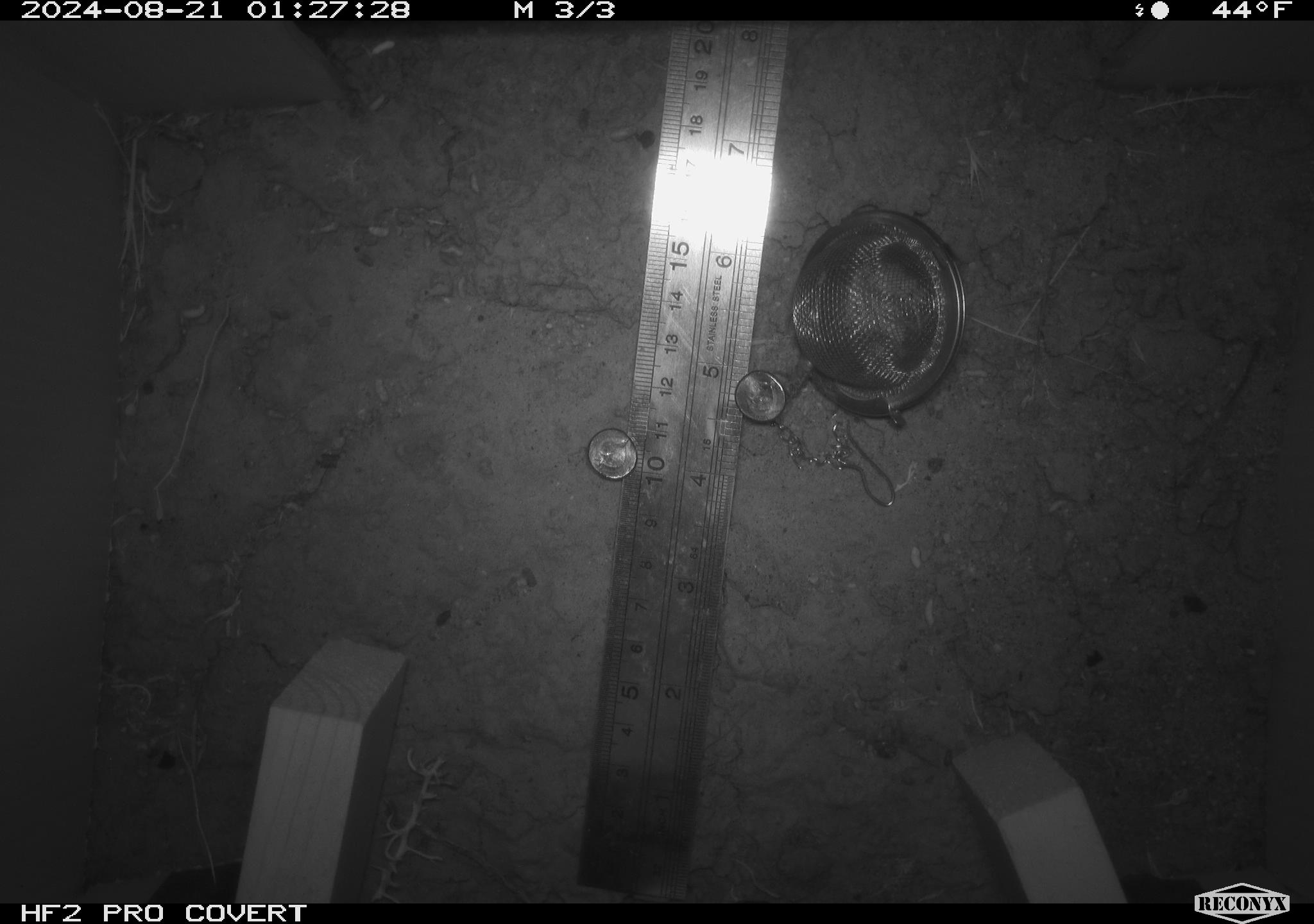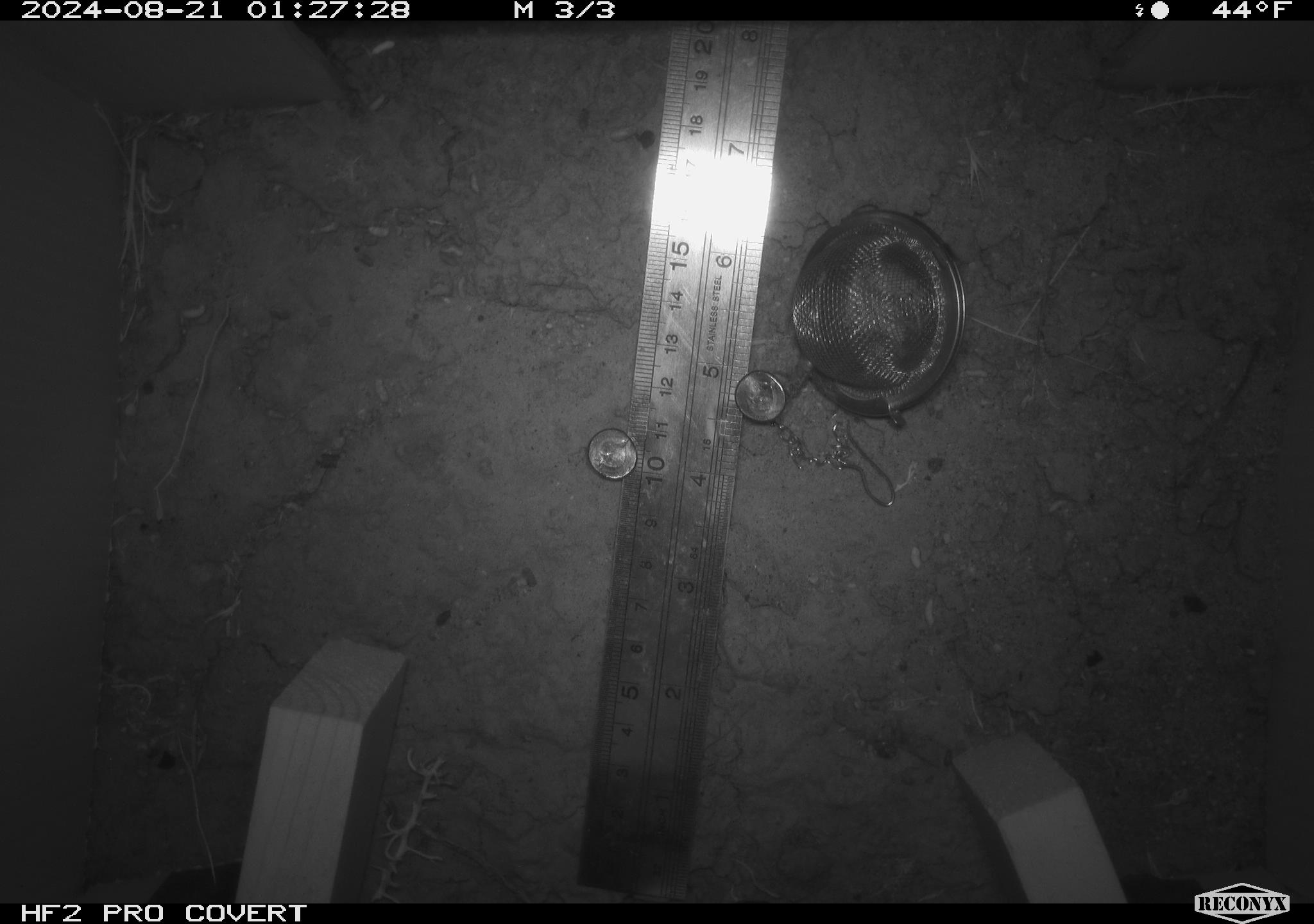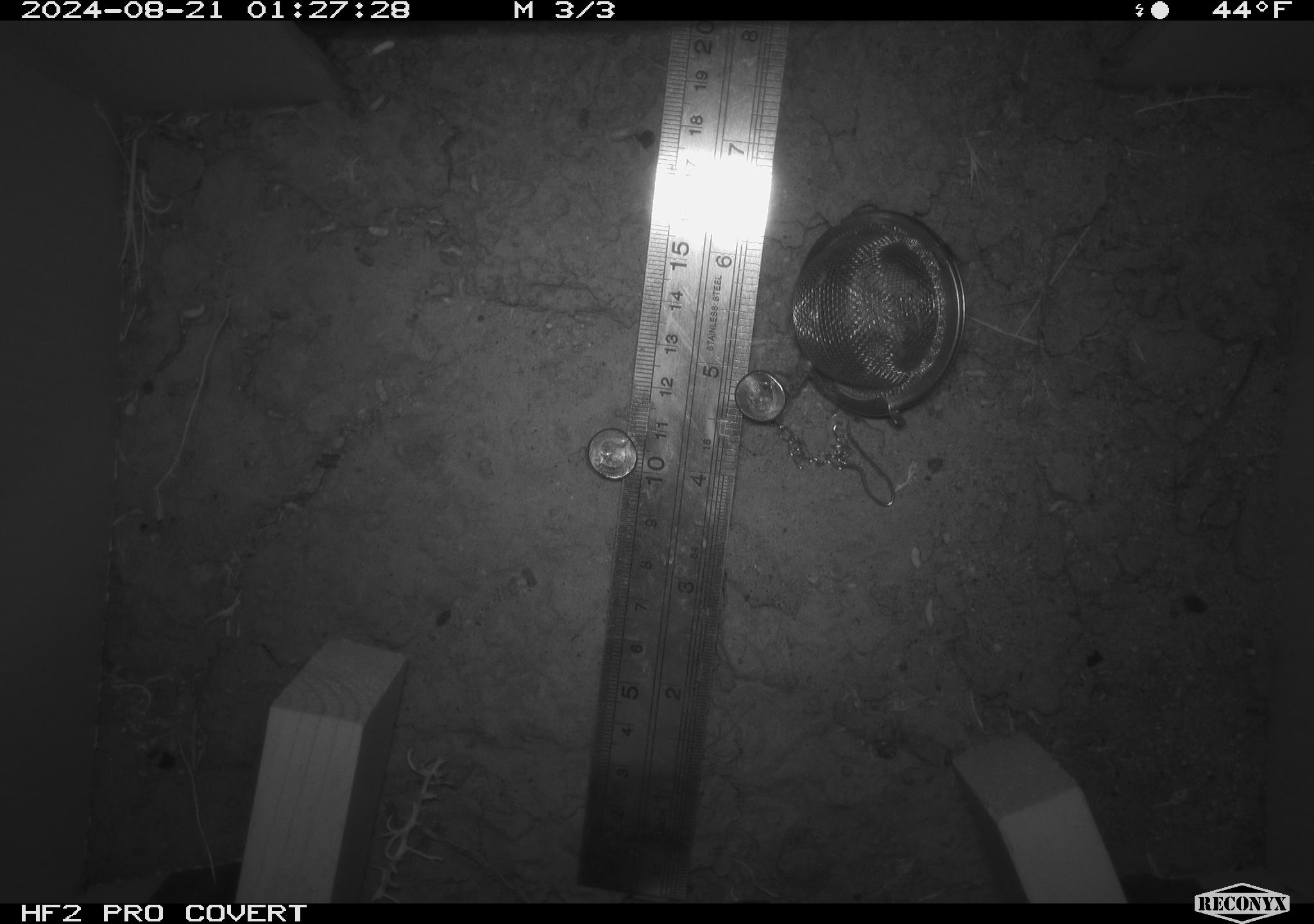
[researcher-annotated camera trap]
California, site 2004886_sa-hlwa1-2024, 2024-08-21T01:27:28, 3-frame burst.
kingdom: Animalia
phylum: Chordata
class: Mammalia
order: Rodentia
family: Heteromyidae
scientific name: Heteromyidae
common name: kangaroo rats and pocket mice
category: heteromyidae family